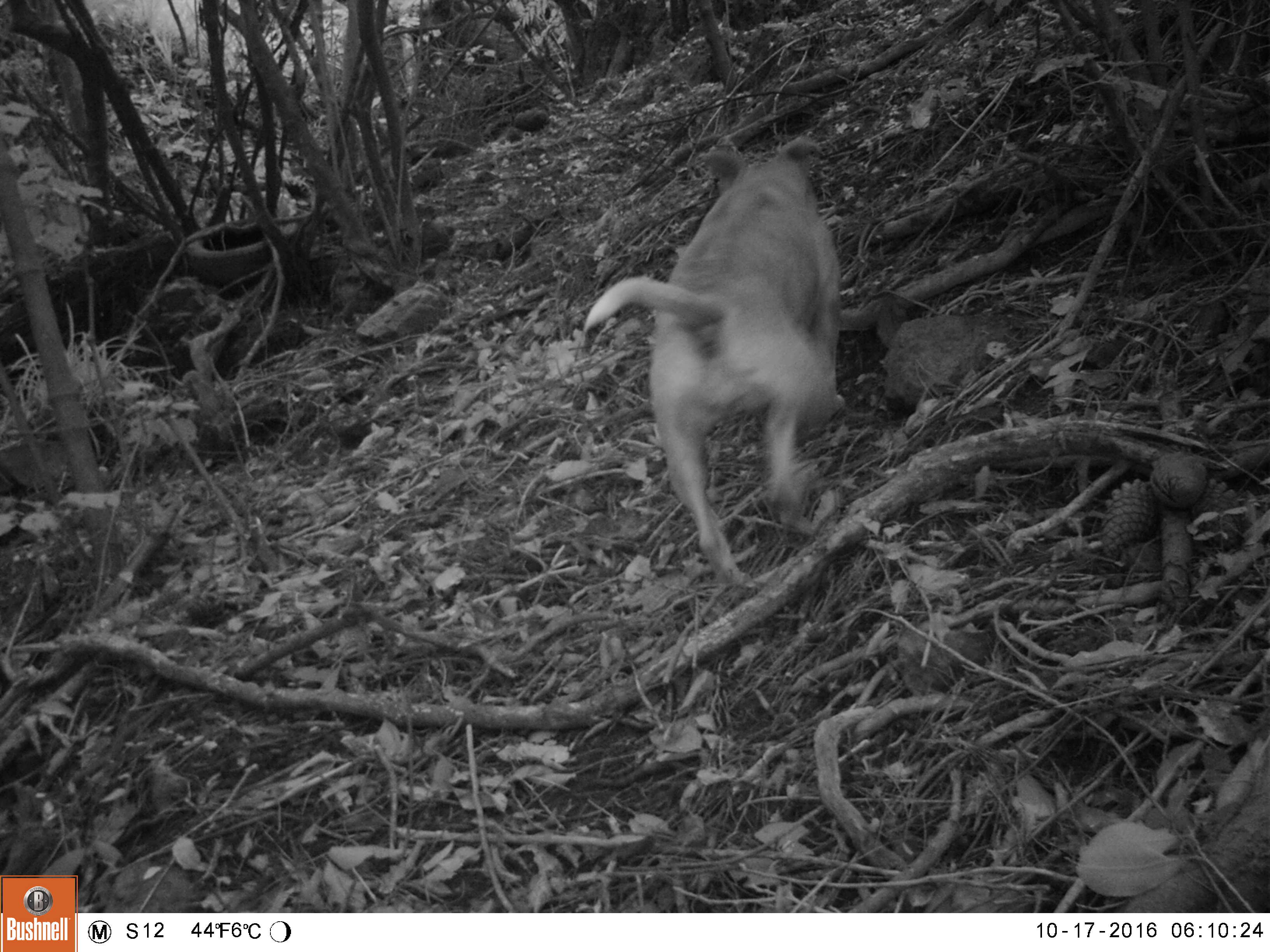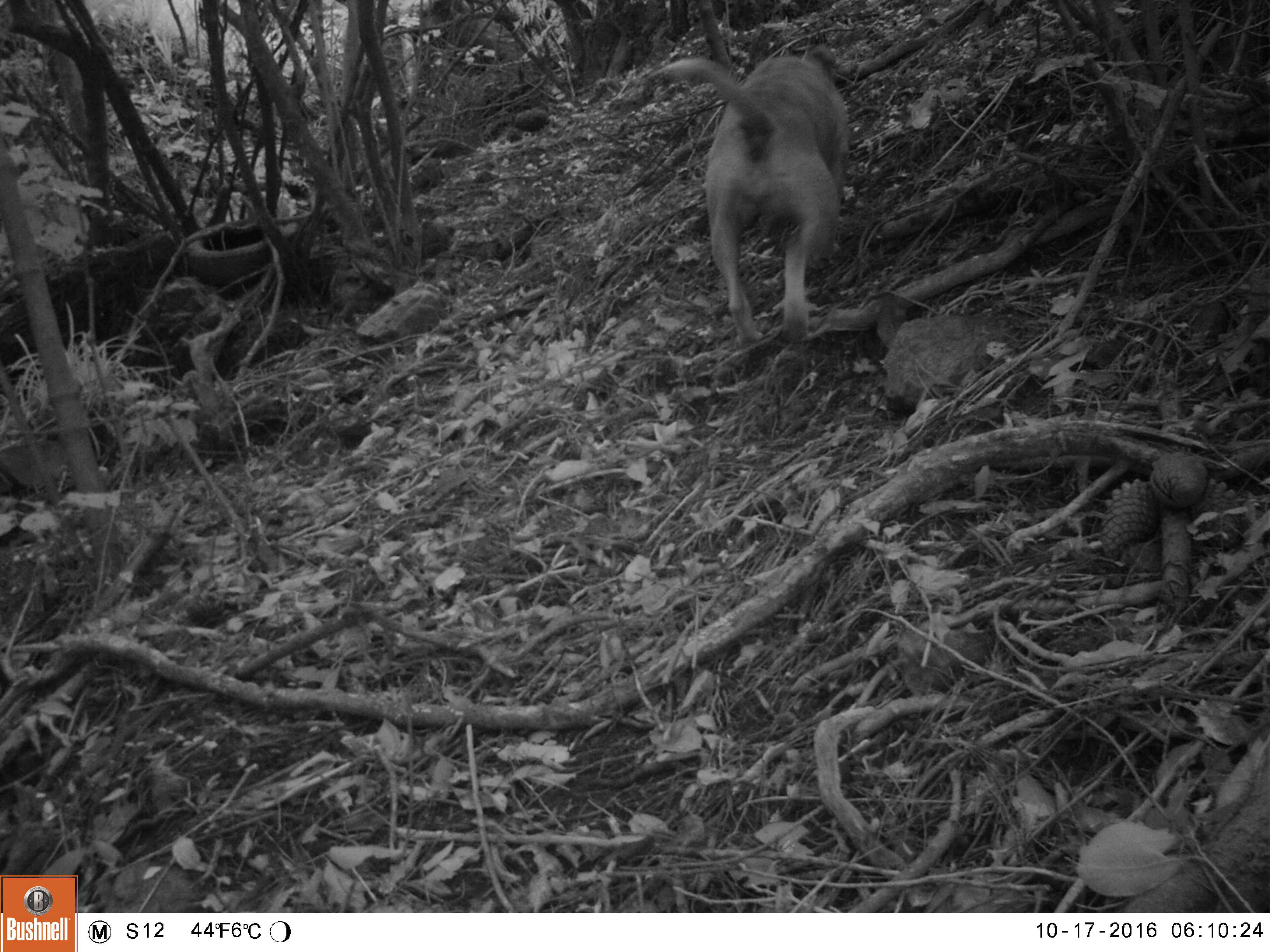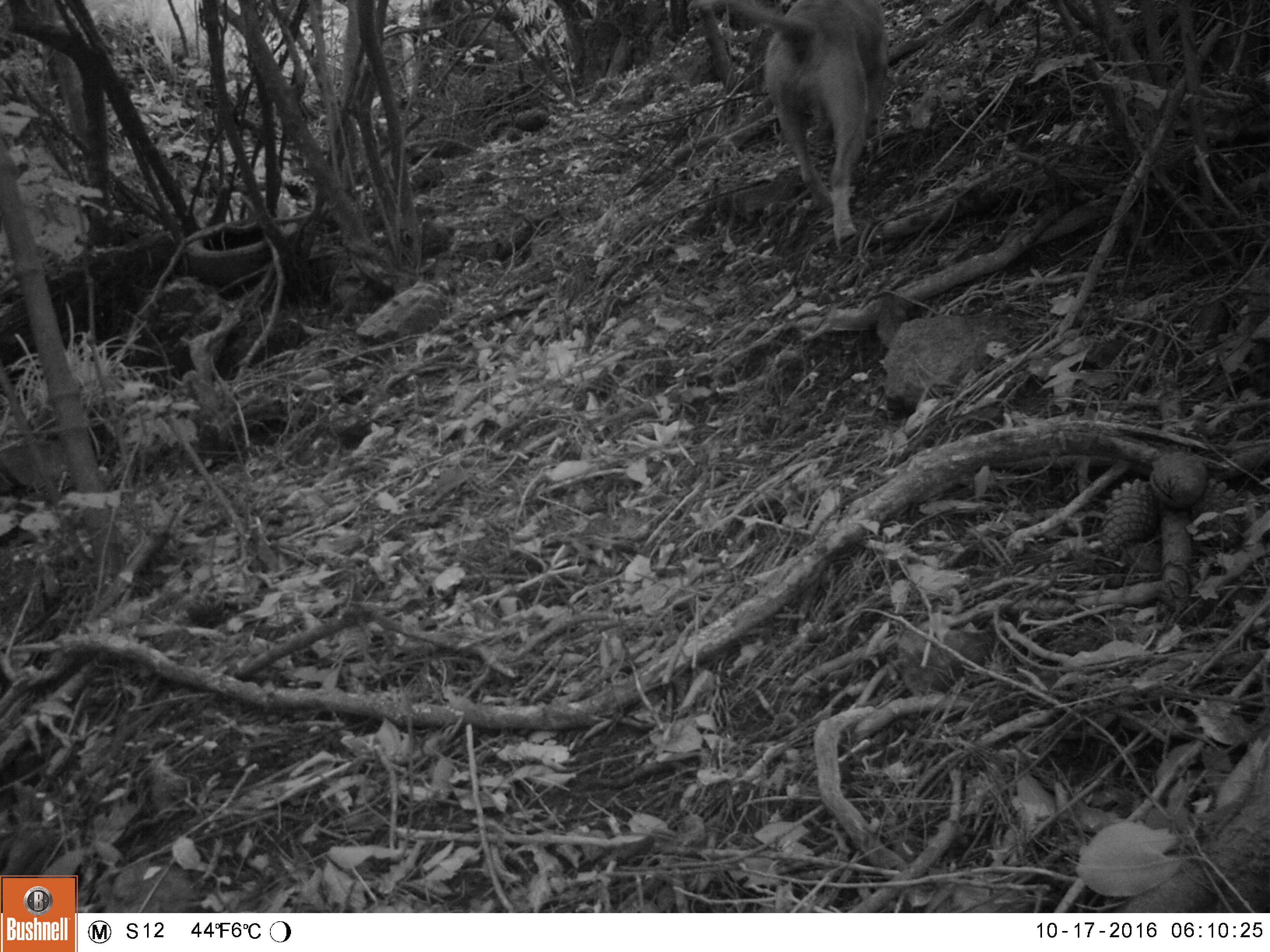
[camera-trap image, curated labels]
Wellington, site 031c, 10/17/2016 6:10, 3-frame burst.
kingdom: Animalia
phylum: Chordata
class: Mammalia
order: Carnivora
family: Canidae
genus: Canis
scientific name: Canis familiaris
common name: dog